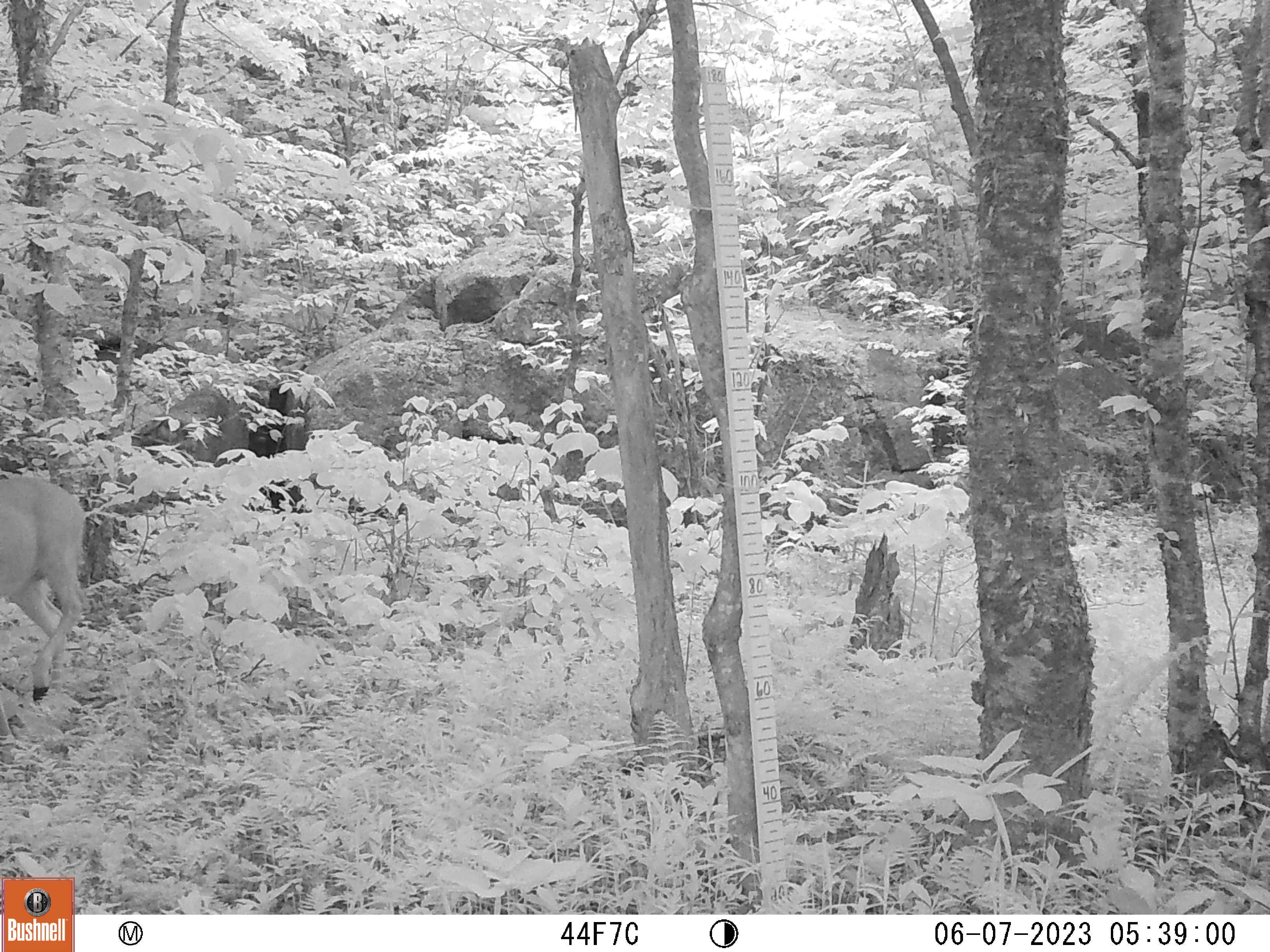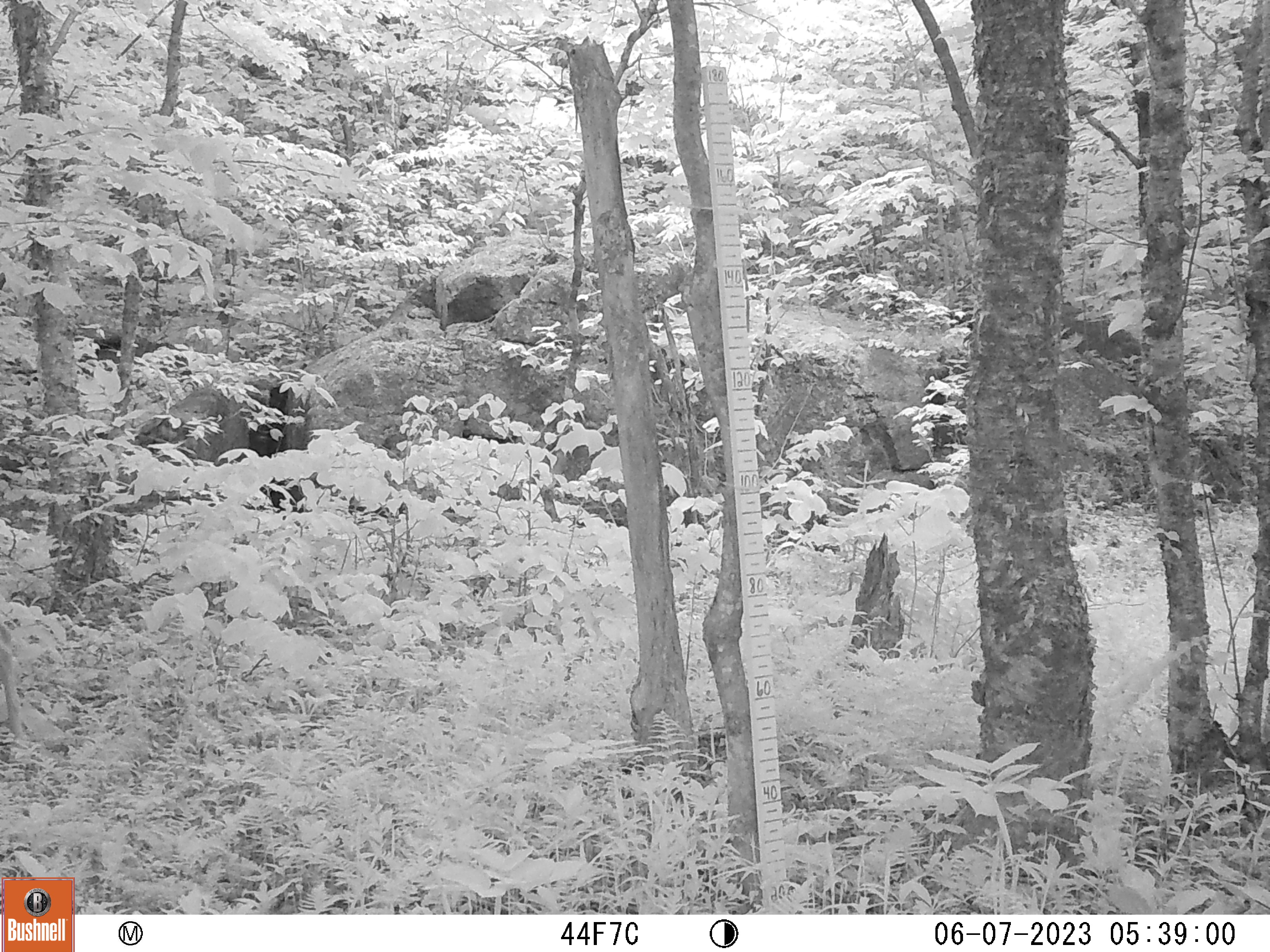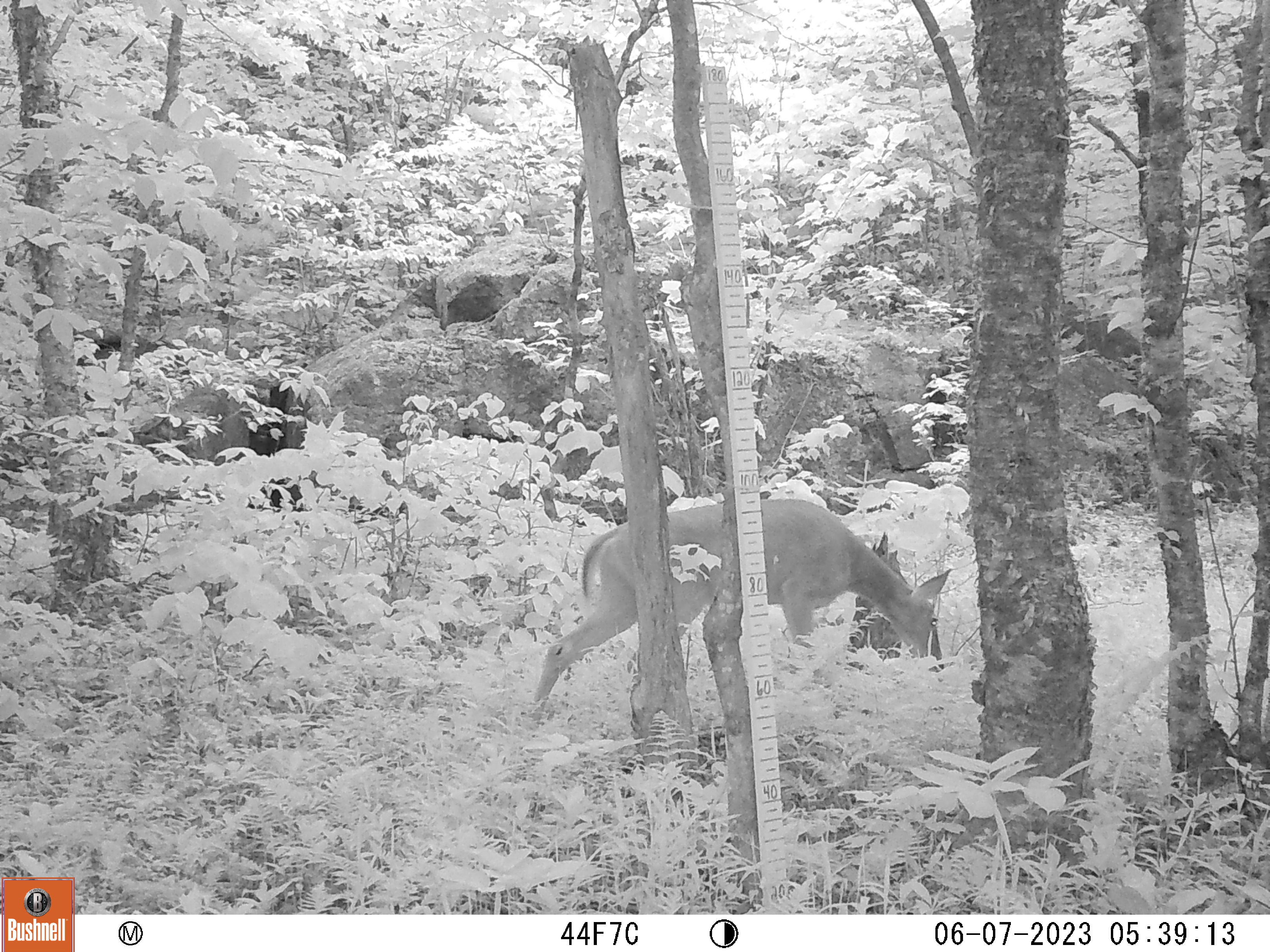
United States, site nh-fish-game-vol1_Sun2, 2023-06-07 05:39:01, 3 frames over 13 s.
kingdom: Animalia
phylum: Chordata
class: Mammalia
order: Artiodactyla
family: Cervidae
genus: Odocoileus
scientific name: Odocoileus virginianus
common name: white-tailed deer